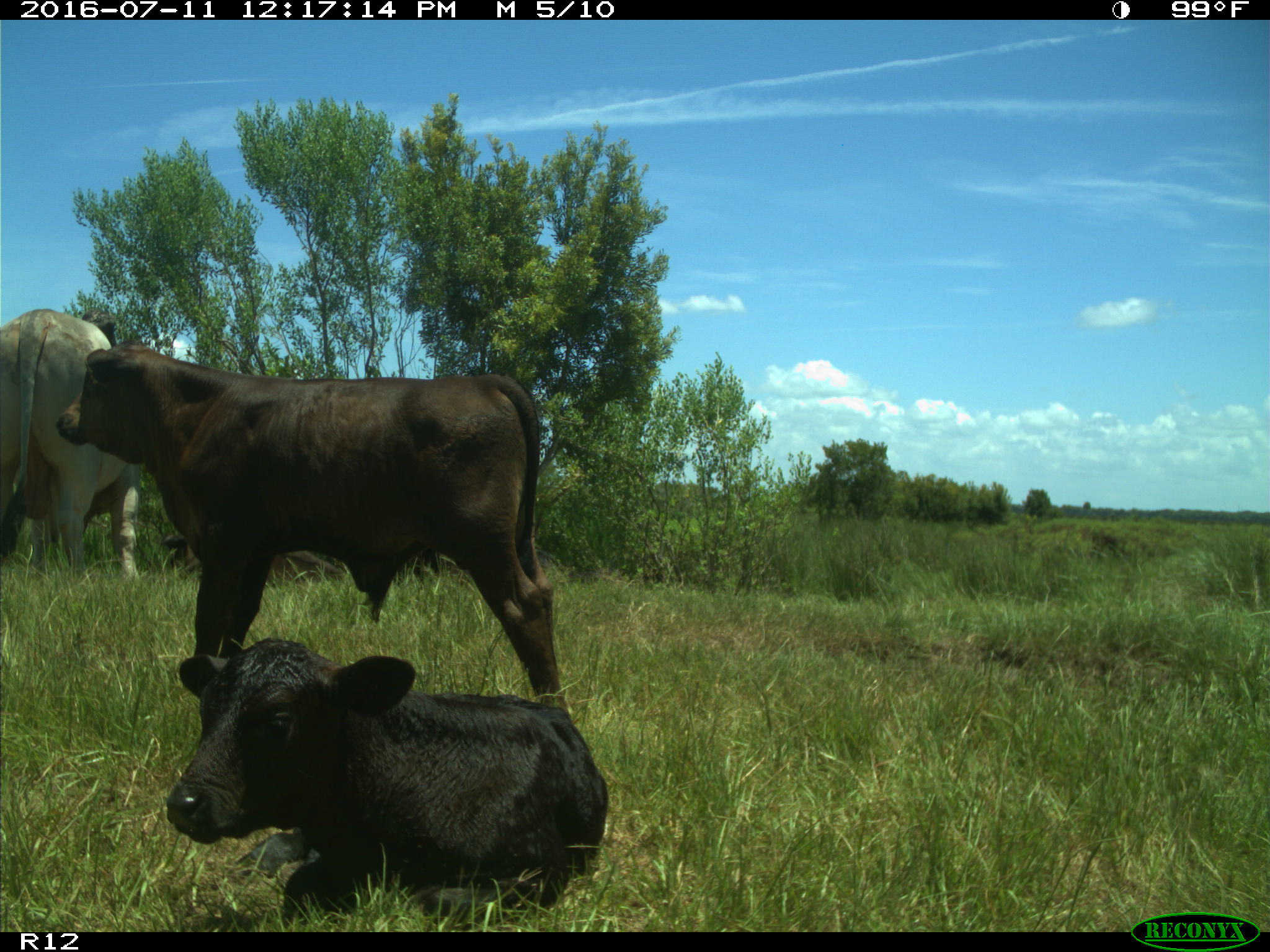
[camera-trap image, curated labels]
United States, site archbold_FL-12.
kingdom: Animalia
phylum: Chordata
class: Mammalia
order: Artiodactyla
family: Bovidae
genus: Bos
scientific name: Bos taurus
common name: domestic cow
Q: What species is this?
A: Bos taurus (domestic cow).